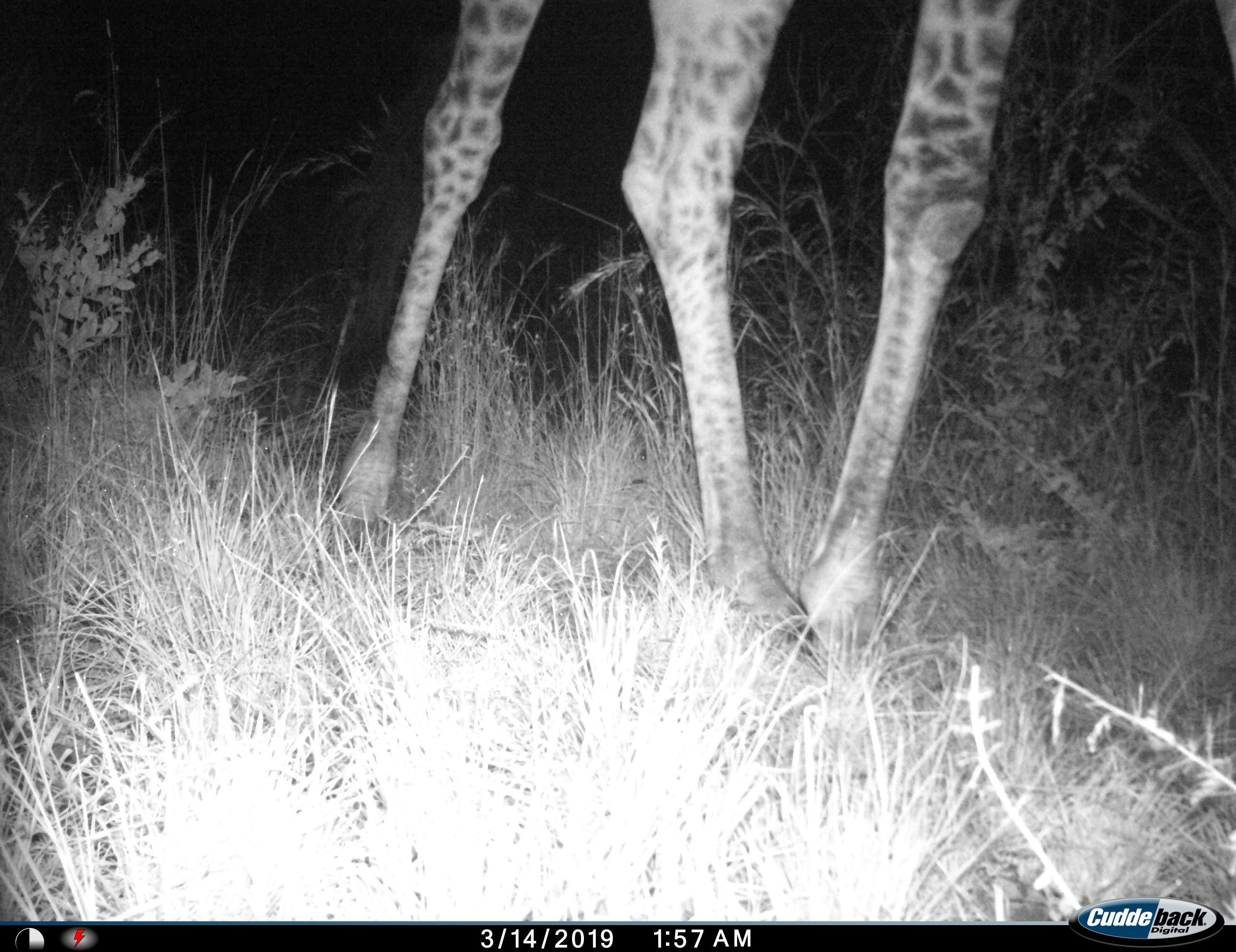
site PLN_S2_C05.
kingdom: Animalia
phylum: Chordata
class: Mammalia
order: Artiodactyla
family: Giraffidae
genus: Giraffa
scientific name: Giraffa camelopardalis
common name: giraffe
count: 1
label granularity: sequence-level